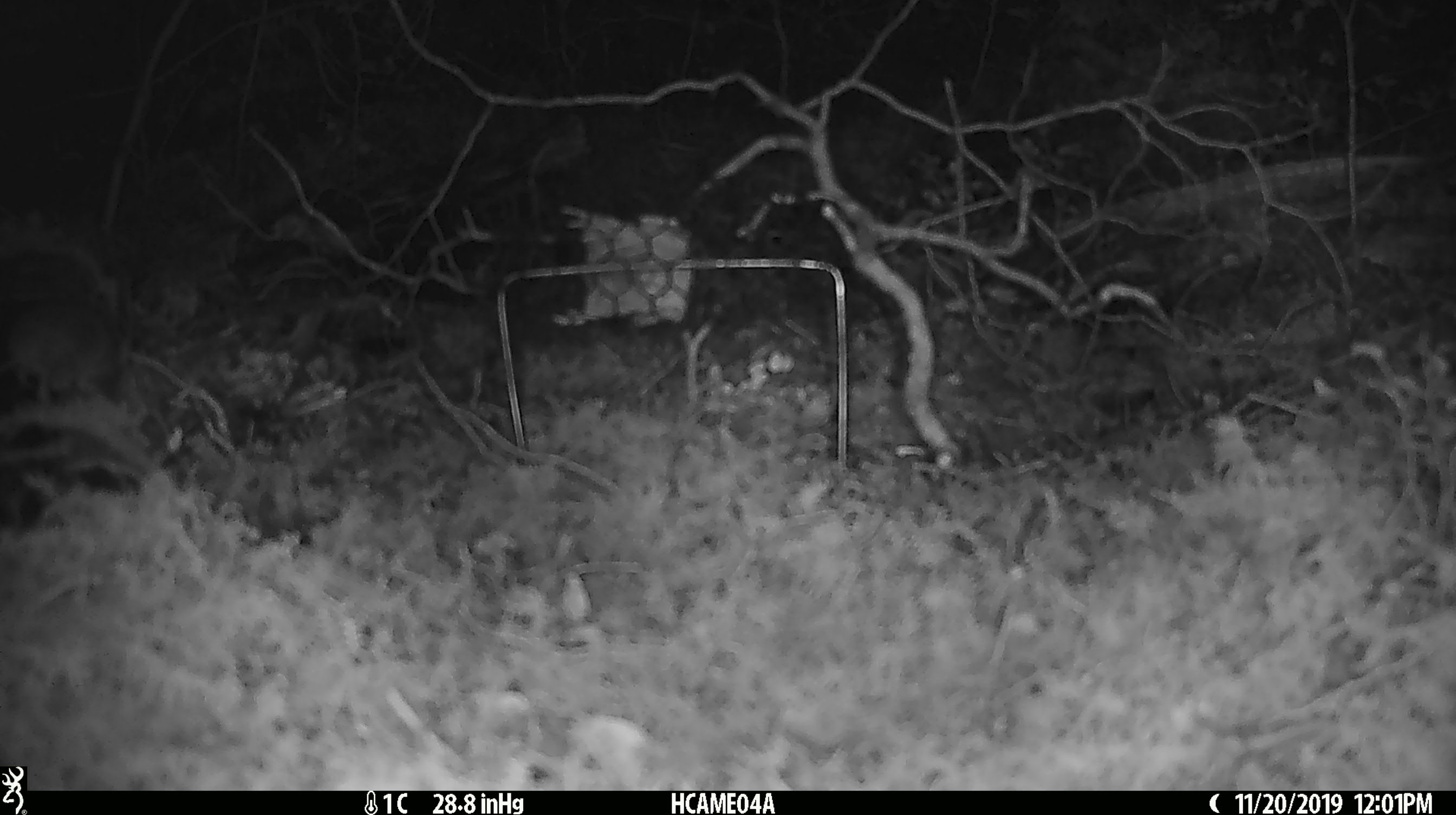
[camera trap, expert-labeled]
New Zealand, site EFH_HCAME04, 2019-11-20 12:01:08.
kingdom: Animalia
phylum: Chordata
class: Mammalia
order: Rodentia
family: Muridae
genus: Mus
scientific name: Mus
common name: mouse